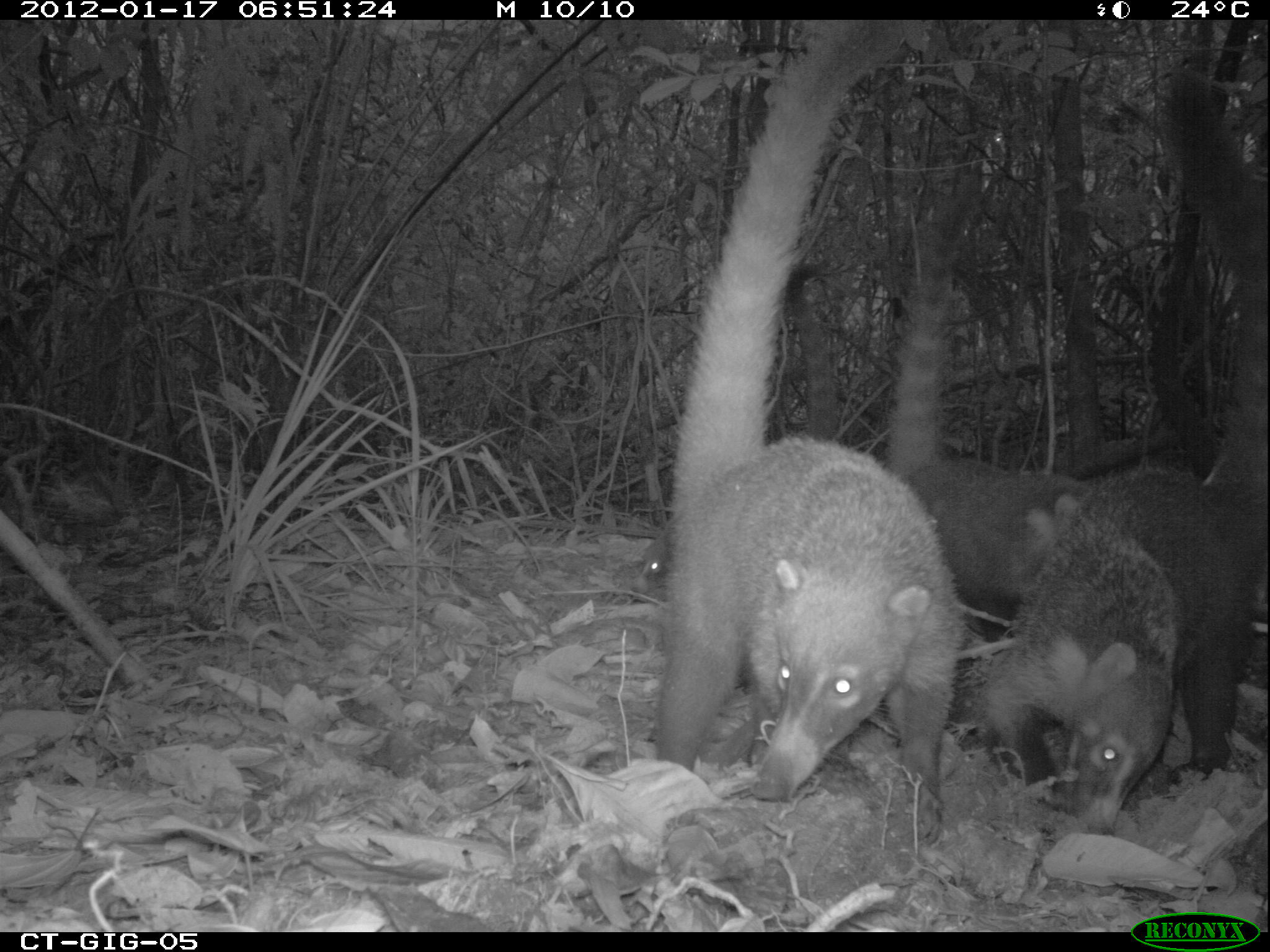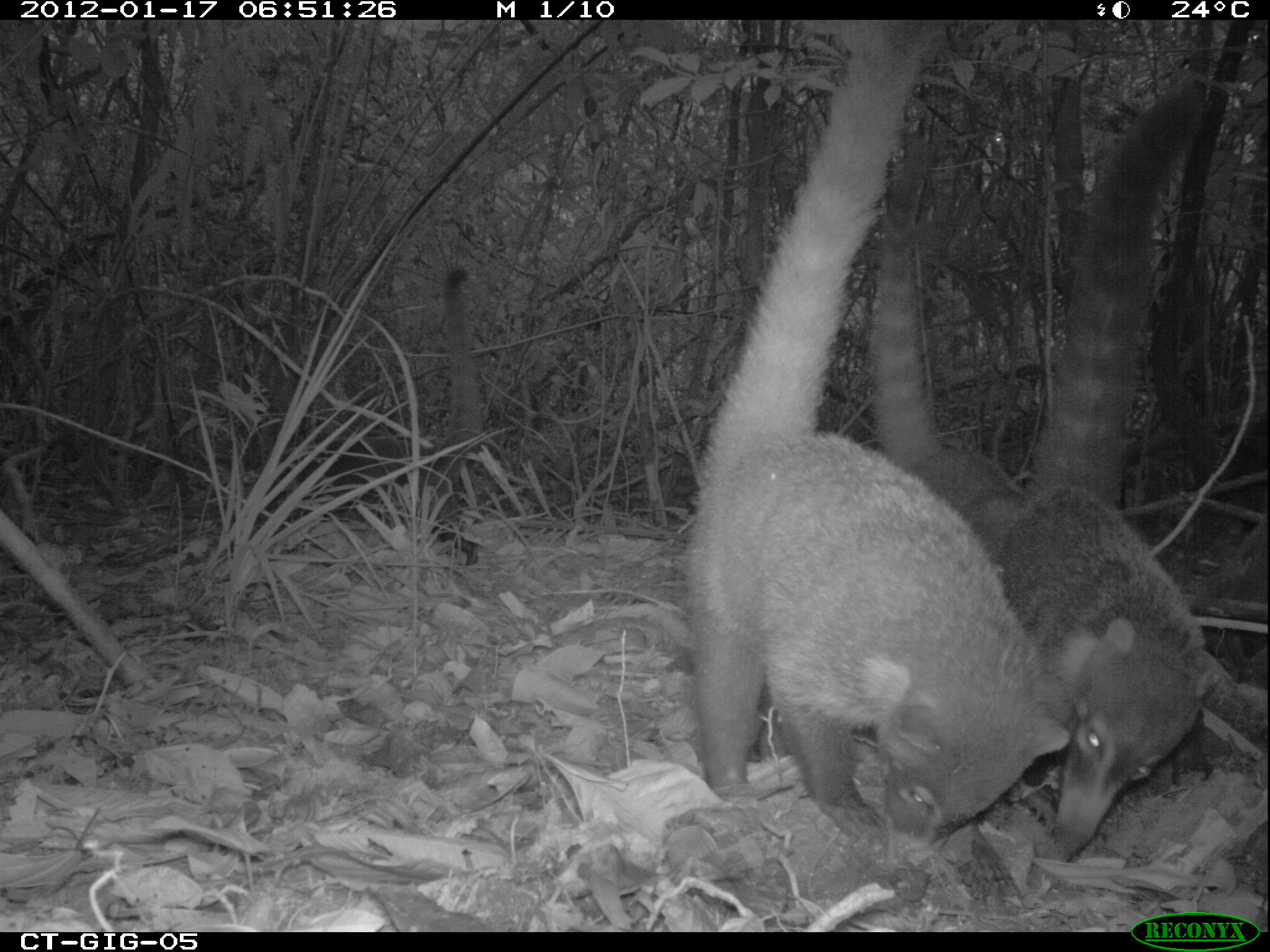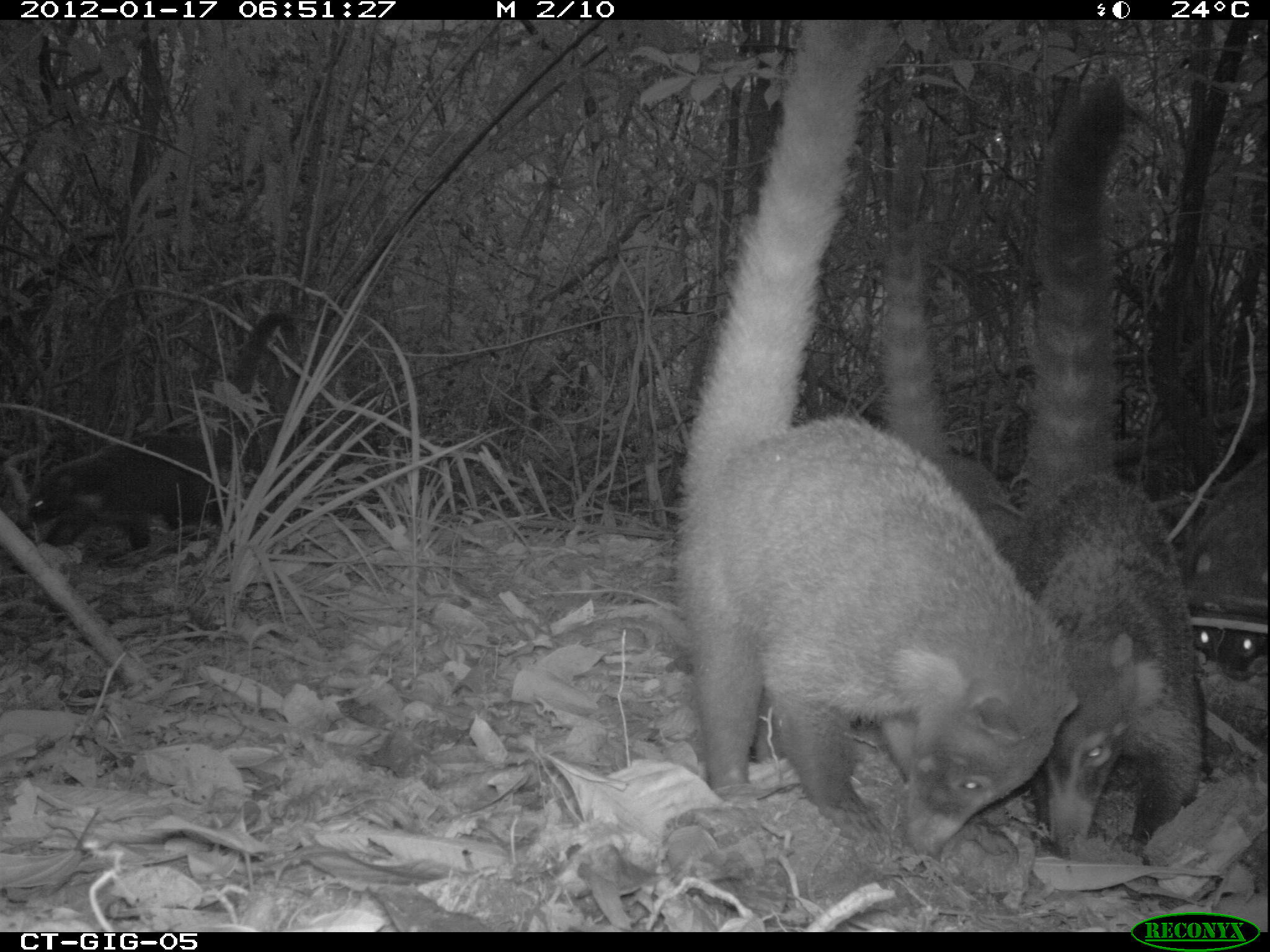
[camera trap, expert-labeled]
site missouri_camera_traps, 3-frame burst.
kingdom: Animalia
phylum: Chordata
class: Mammalia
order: Carnivora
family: Procyonidae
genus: Nasua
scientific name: Nasua narica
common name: white-nosed coati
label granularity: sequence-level